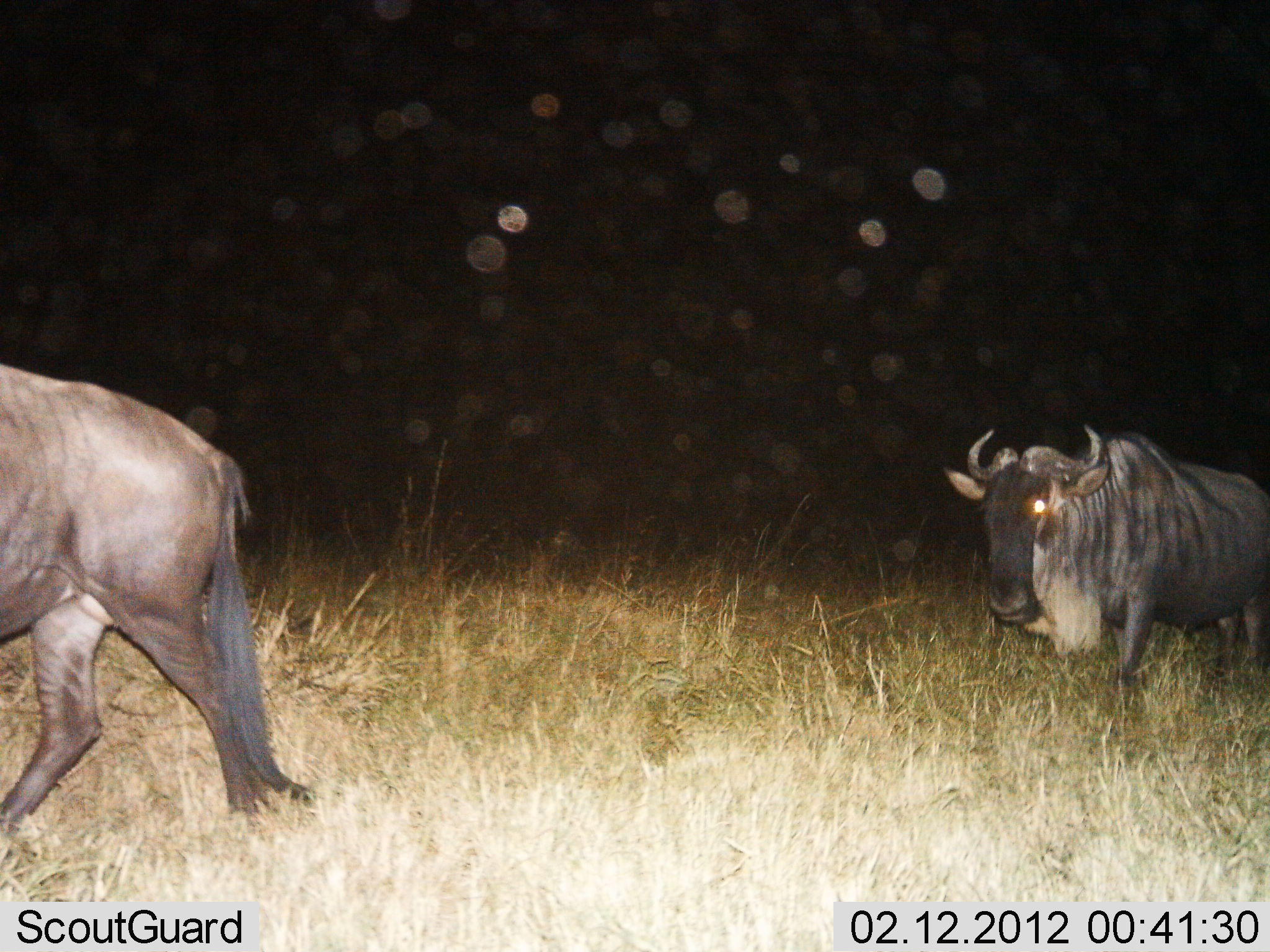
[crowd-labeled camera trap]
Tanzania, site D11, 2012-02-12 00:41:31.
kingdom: Animalia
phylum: Chordata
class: Mammalia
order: Artiodactyla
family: Bovidae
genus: Connochaetes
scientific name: Connochaetes taurinus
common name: blue wildebeest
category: wildebeest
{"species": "wildebeest (blue wildebeest) (Connochaetes taurinus)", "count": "2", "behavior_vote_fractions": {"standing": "11%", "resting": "0%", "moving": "89%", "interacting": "0%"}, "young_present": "0%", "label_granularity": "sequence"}